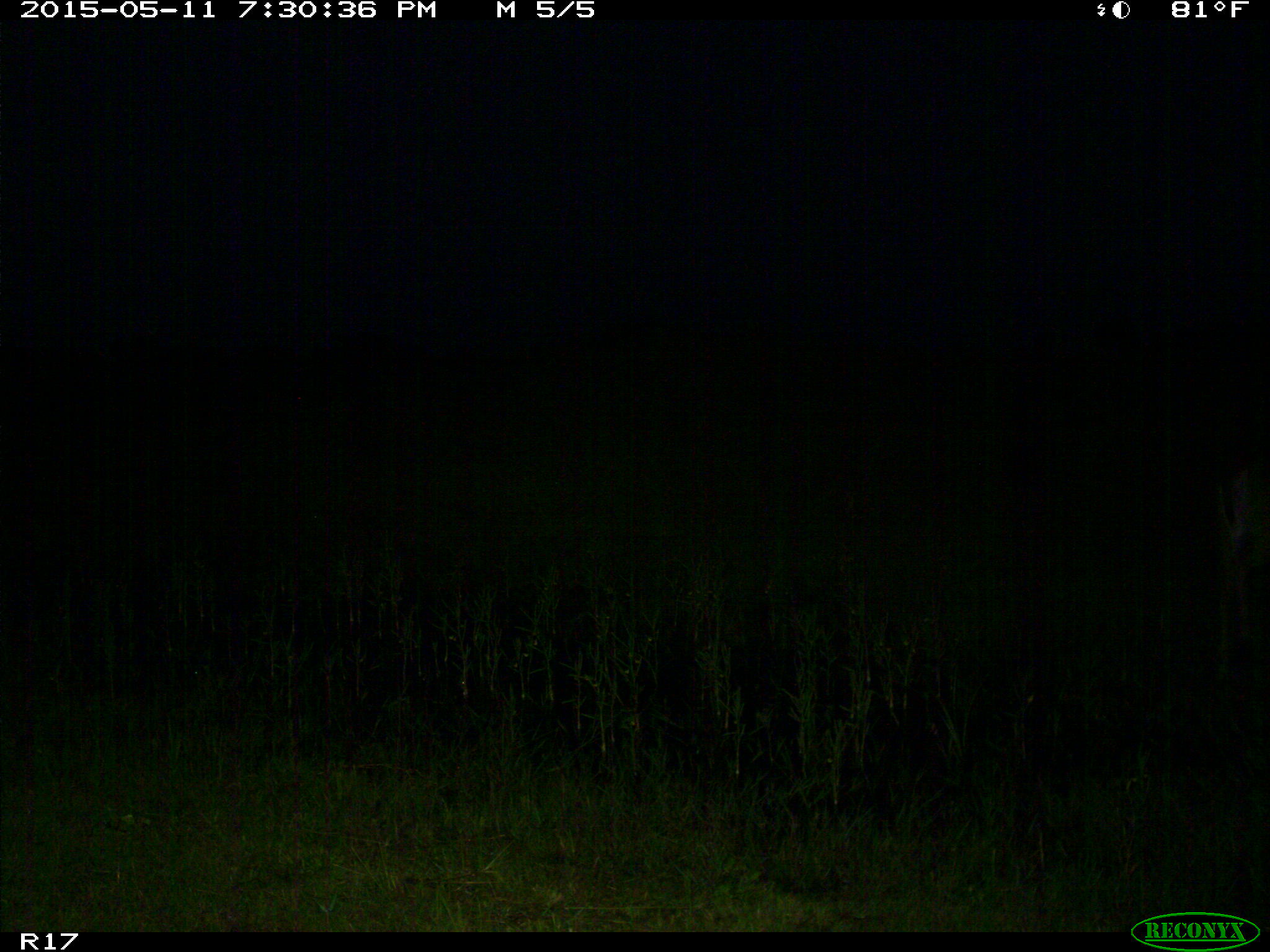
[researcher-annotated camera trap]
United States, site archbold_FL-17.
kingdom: Animalia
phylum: Chordata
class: Mammalia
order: Artiodactyla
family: Cervidae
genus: Odocoileus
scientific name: Odocoileus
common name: deer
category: unidentified deer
Unidentified deer (deer) (Odocoileus).